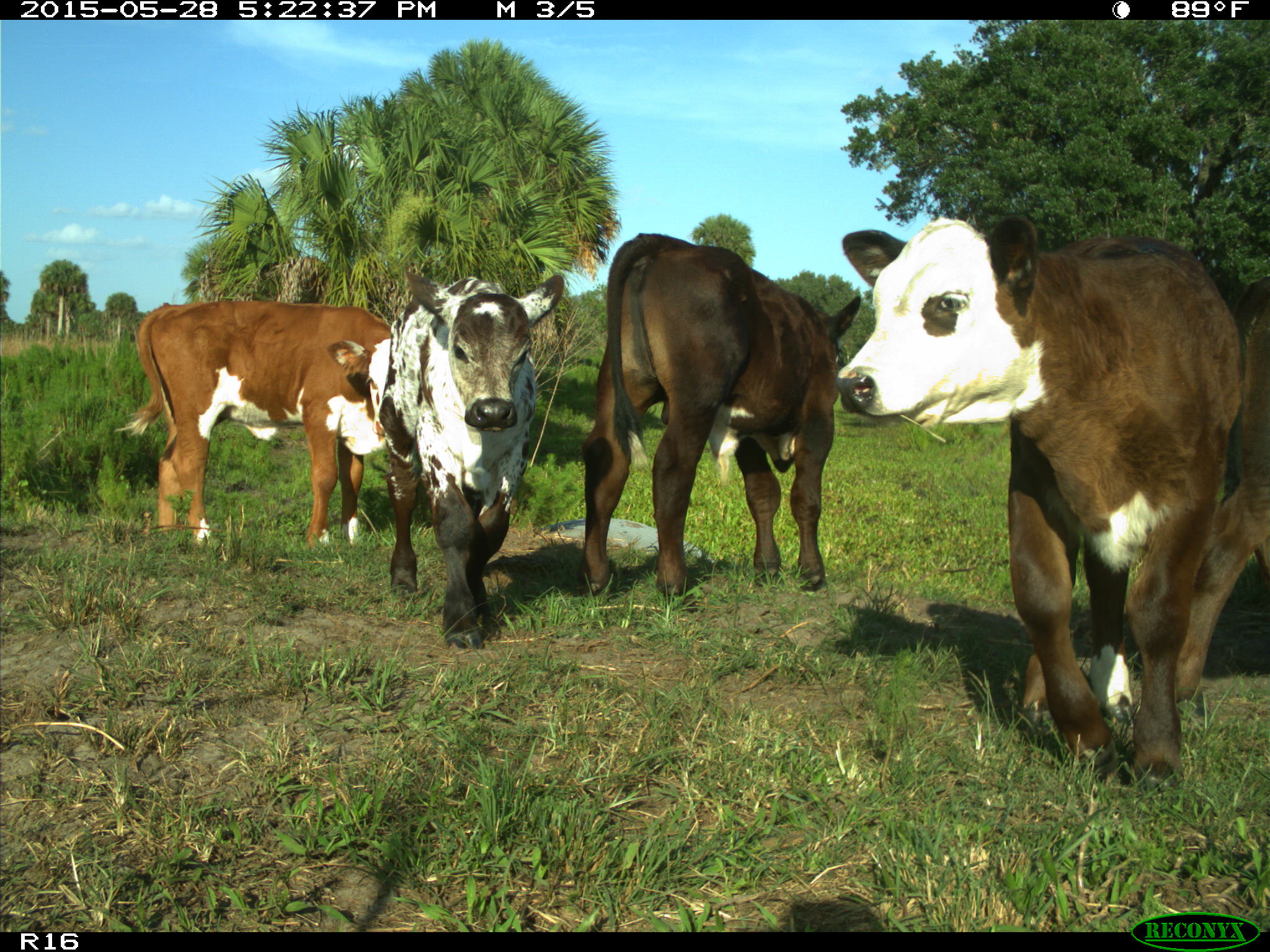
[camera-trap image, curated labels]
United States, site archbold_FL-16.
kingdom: Animalia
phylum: Chordata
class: Mammalia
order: Artiodactyla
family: Bovidae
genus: Bos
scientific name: Bos taurus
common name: domestic cow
Bos taurus (domestic cow).